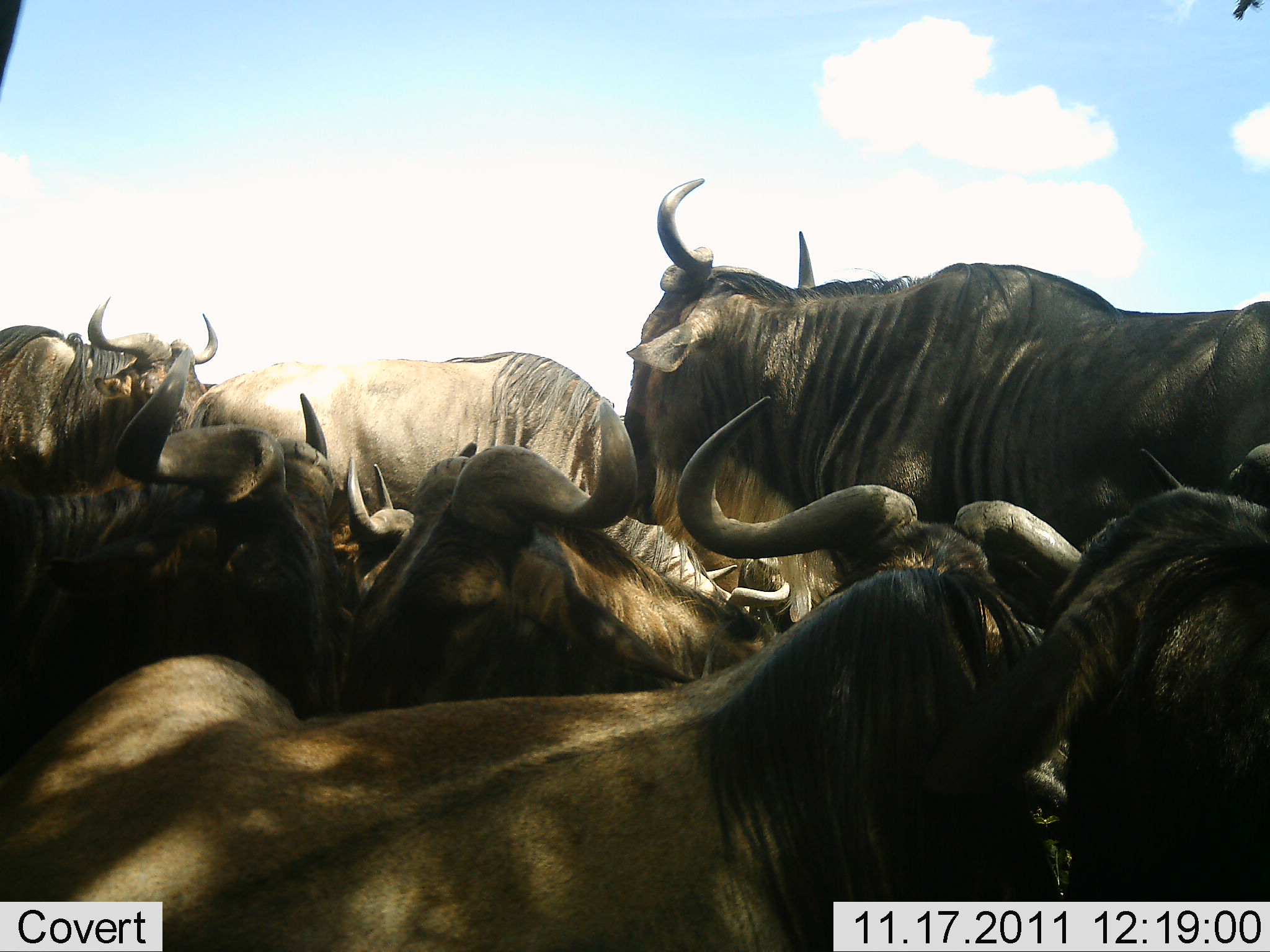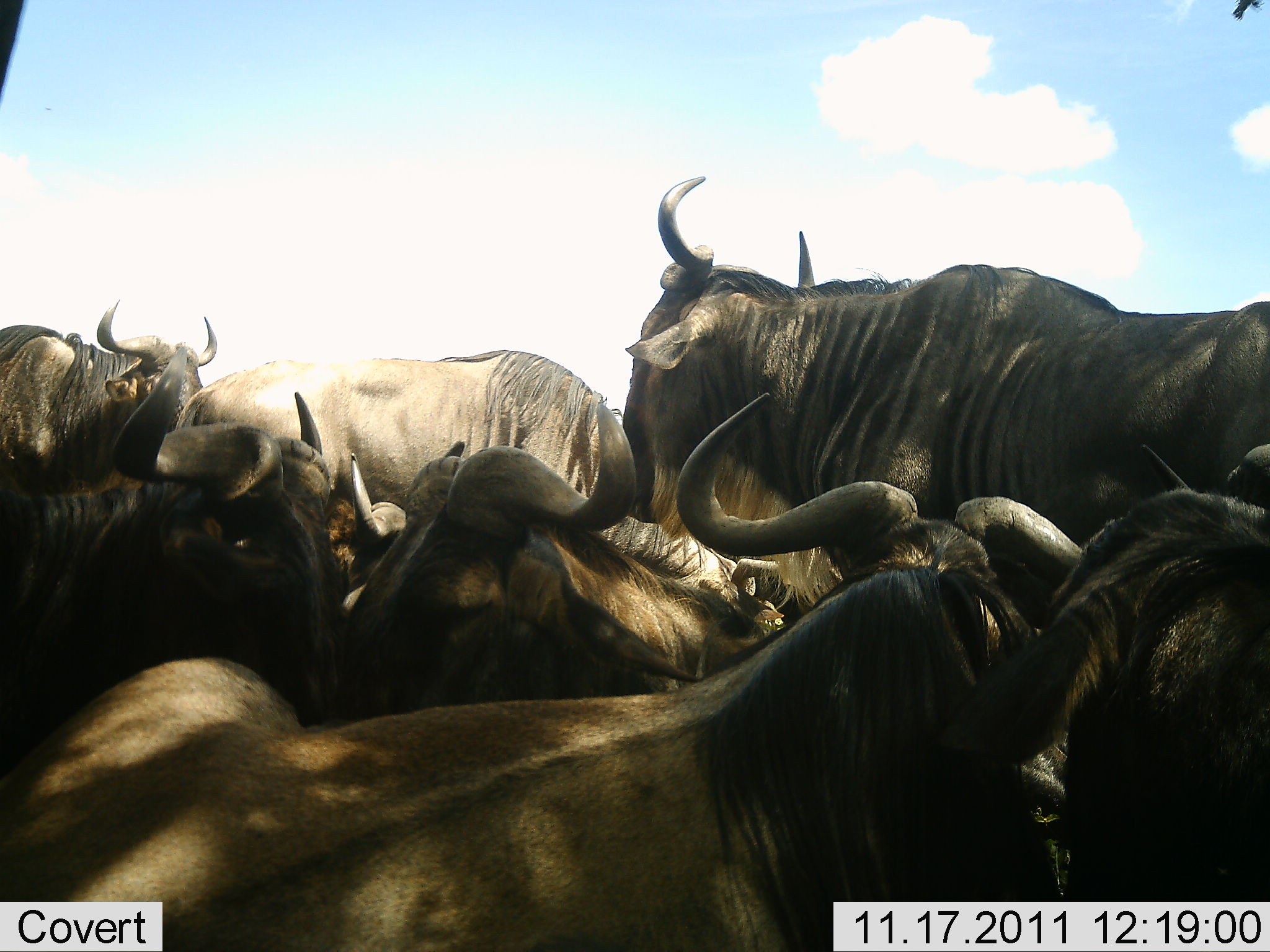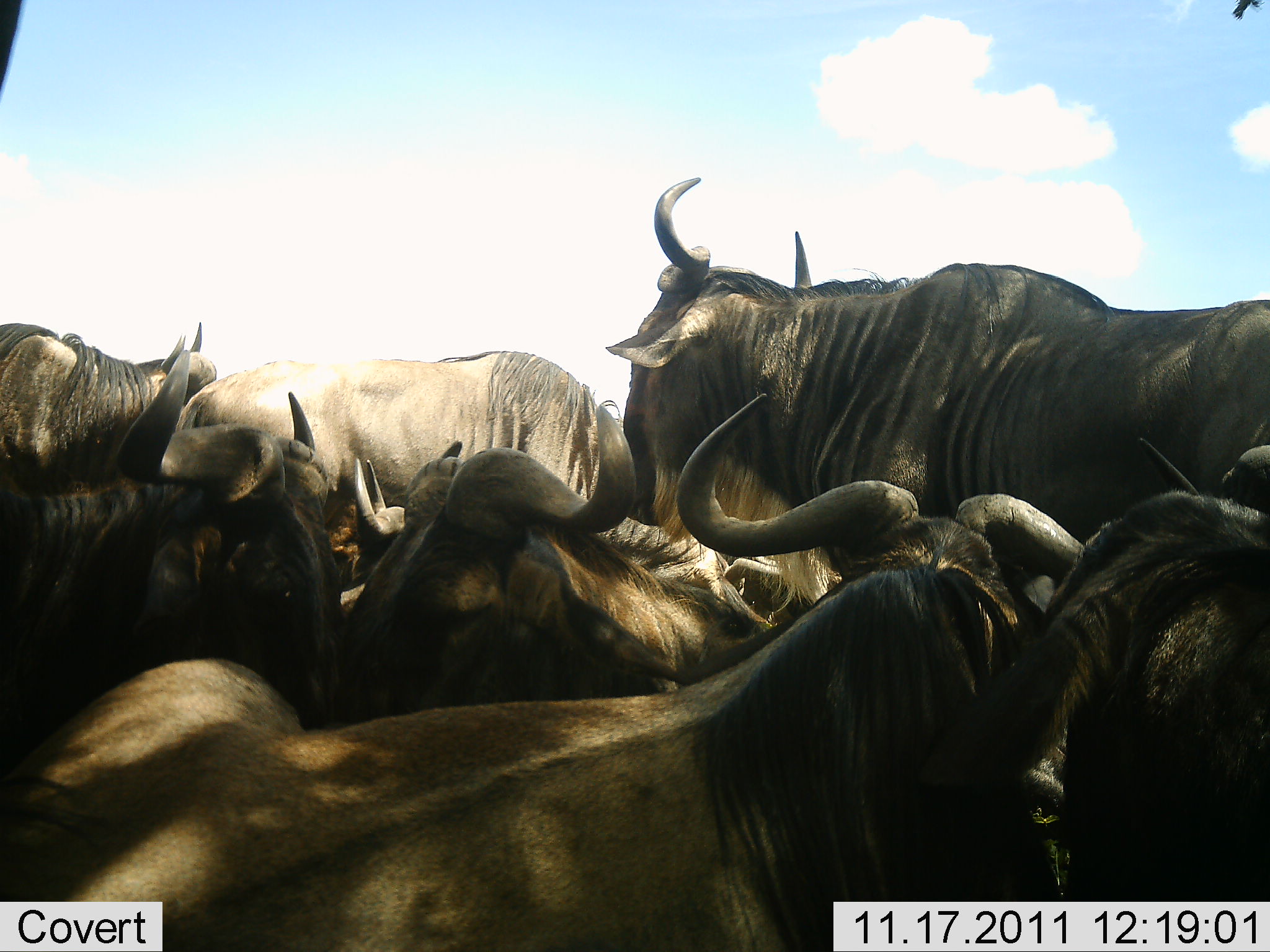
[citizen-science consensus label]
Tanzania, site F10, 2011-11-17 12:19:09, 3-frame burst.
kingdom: Animalia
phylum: Chordata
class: Mammalia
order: Artiodactyla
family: Bovidae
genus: Connochaetes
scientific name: Connochaetes taurinus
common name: blue wildebeest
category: wildebeest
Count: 8.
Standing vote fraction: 73%.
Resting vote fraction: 67%.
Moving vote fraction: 7%.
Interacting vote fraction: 13%.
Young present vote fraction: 0%.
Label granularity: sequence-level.